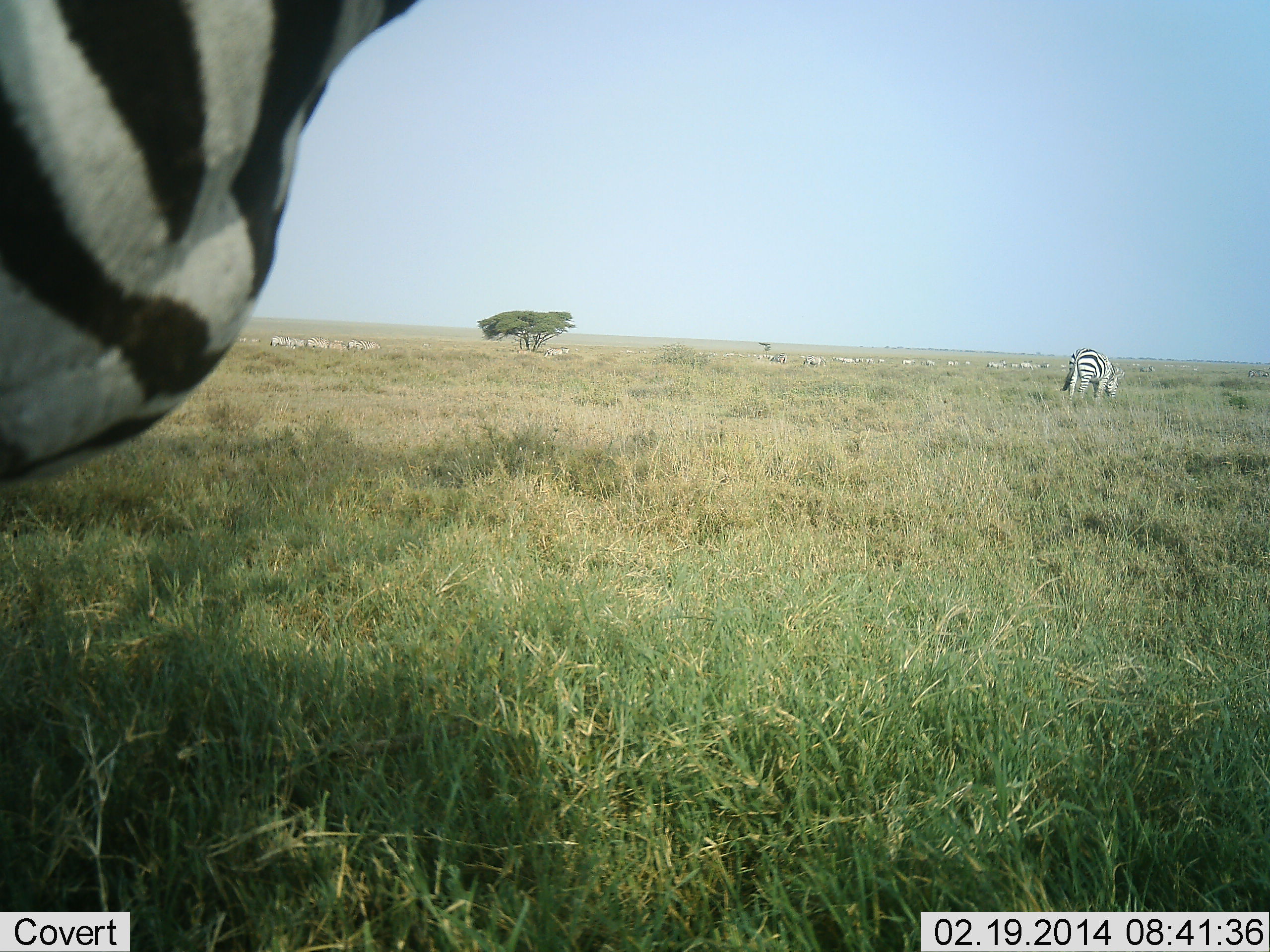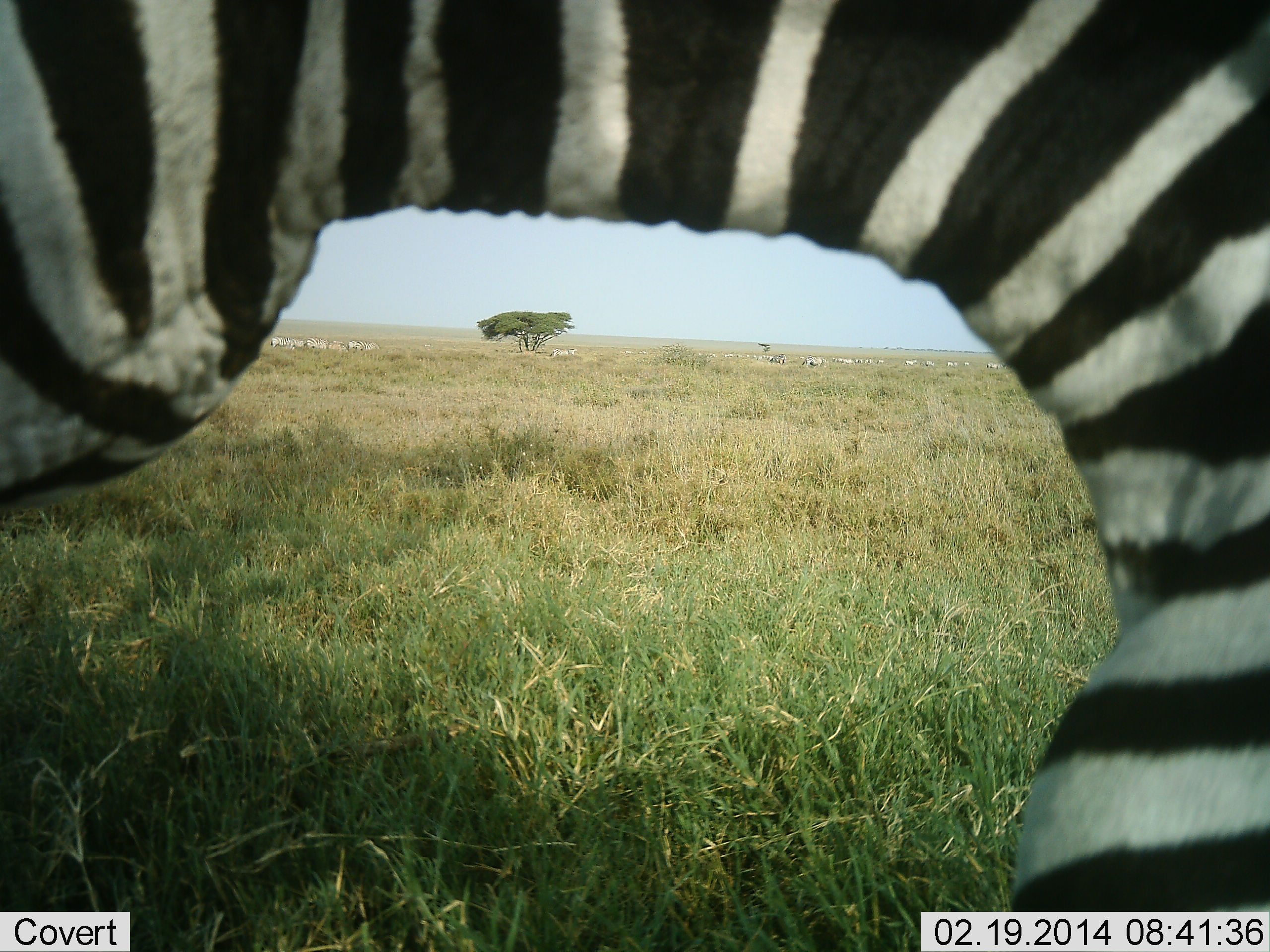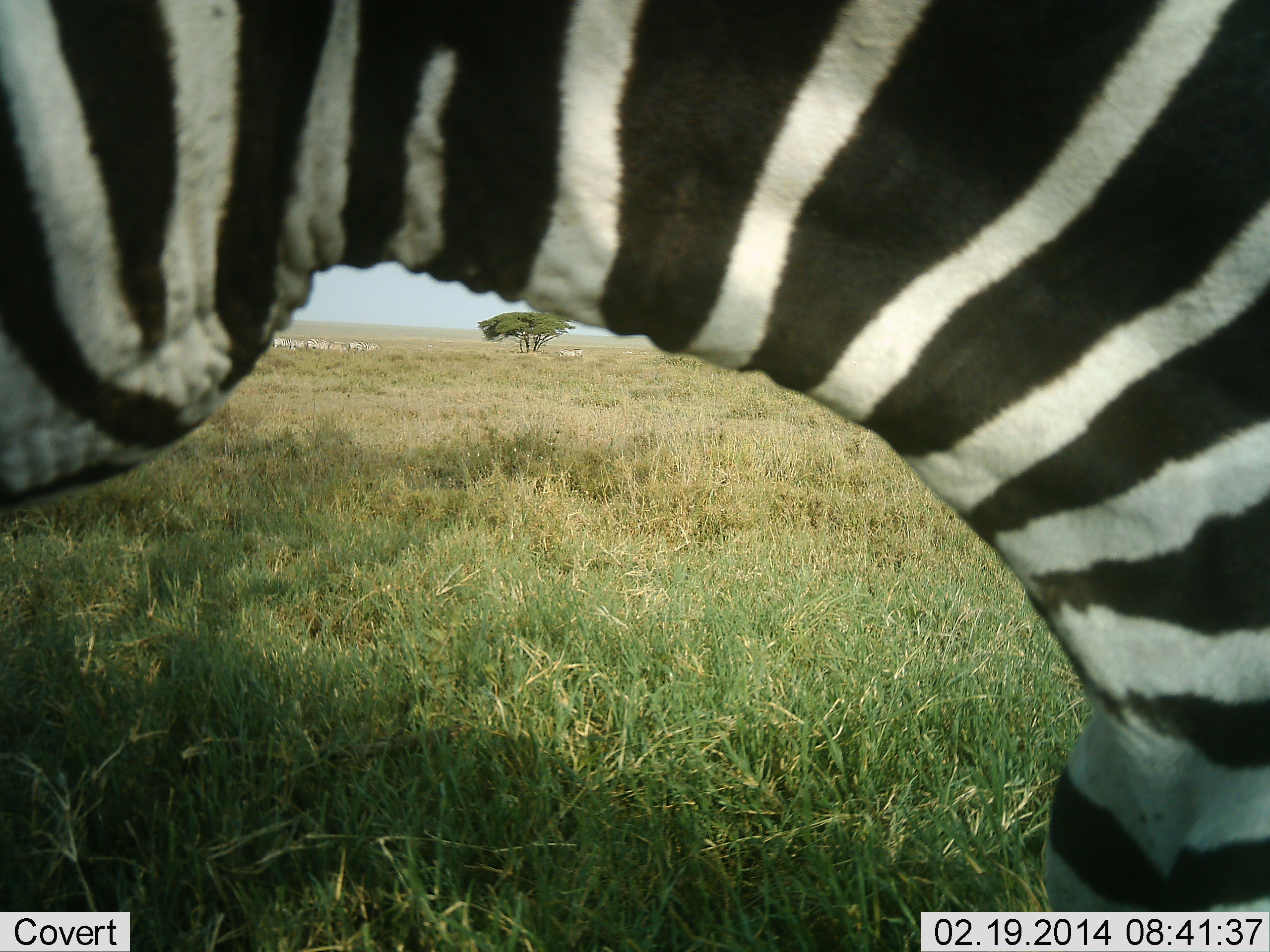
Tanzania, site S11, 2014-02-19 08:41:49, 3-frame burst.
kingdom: Animalia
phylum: Chordata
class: Mammalia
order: Perissodactyla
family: Equidae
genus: Equus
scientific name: Equus quagga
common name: plains zebra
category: zebra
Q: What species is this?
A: Zebra (plains zebra) (Equus quagga).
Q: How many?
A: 2.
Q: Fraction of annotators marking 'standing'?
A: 30%.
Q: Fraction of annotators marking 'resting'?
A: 0%.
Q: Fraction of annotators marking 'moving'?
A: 60%.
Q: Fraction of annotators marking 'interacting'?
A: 0%.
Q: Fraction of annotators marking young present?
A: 0%.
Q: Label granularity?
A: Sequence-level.